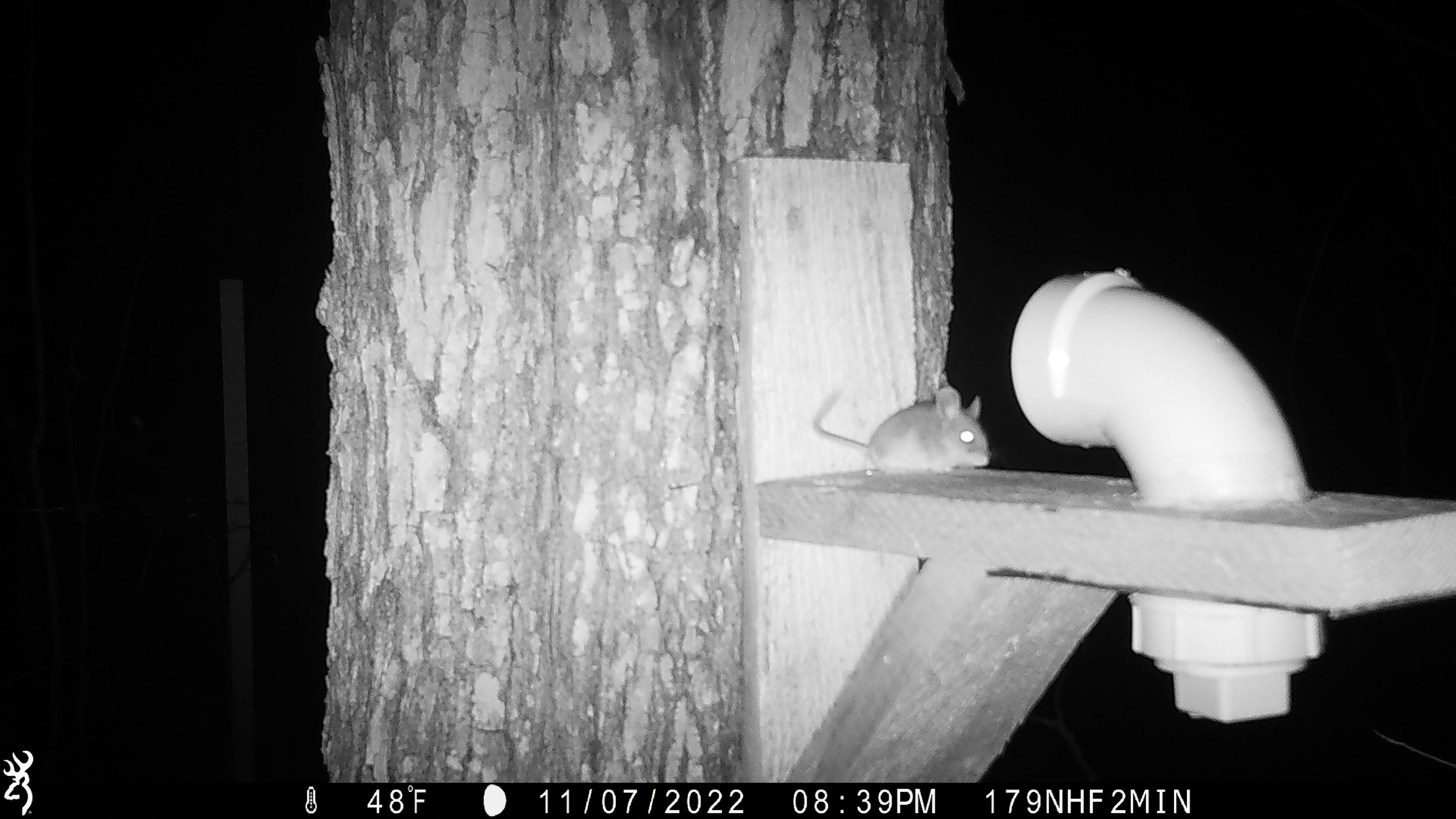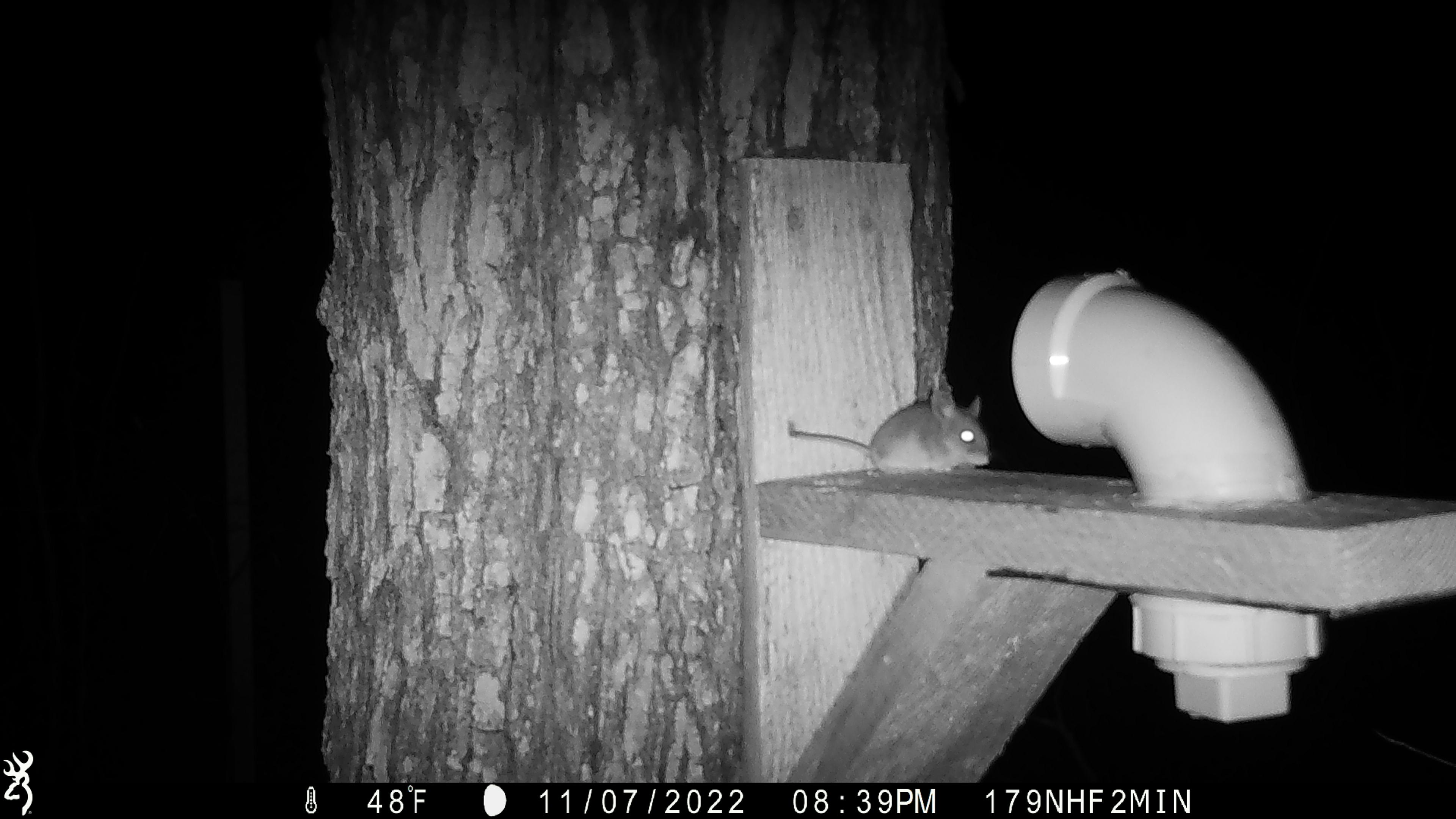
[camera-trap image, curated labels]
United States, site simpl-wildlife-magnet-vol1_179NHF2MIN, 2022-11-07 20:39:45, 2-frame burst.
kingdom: Animalia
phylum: Chordata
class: Mammalia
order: Rodentia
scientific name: Rodentia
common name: mouse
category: mouse sp.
Mouse sp. (mouse) (Rodentia).